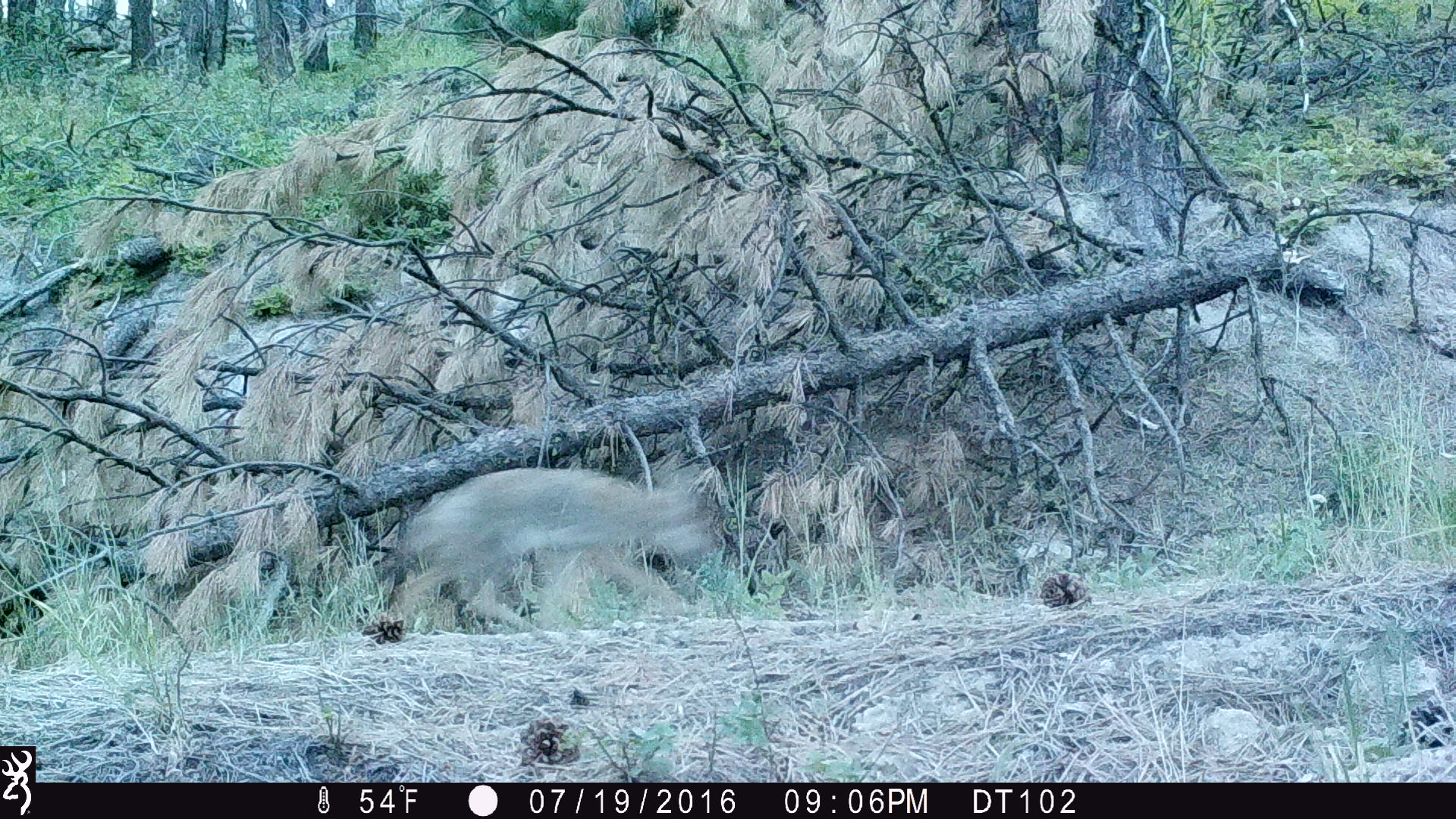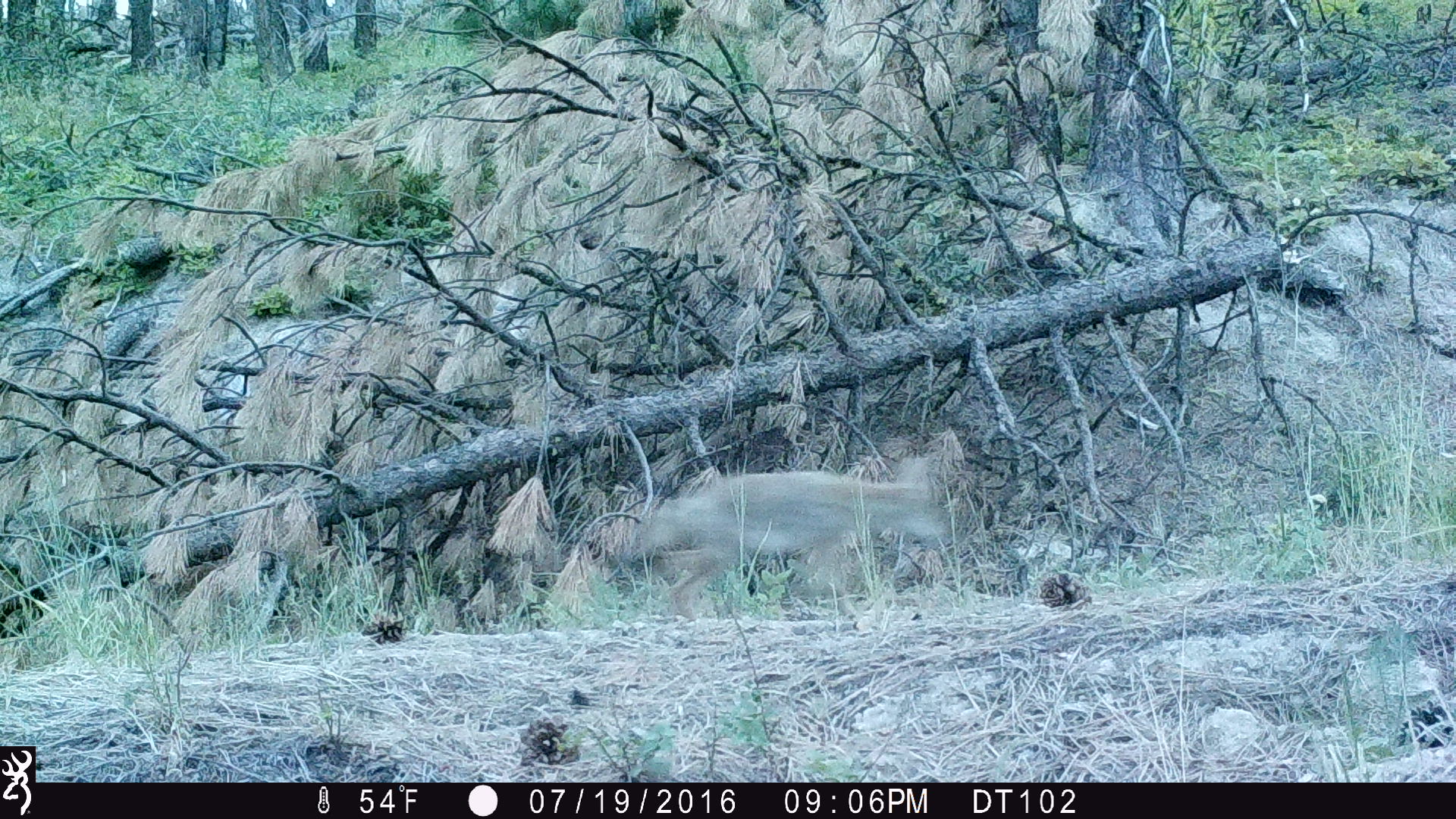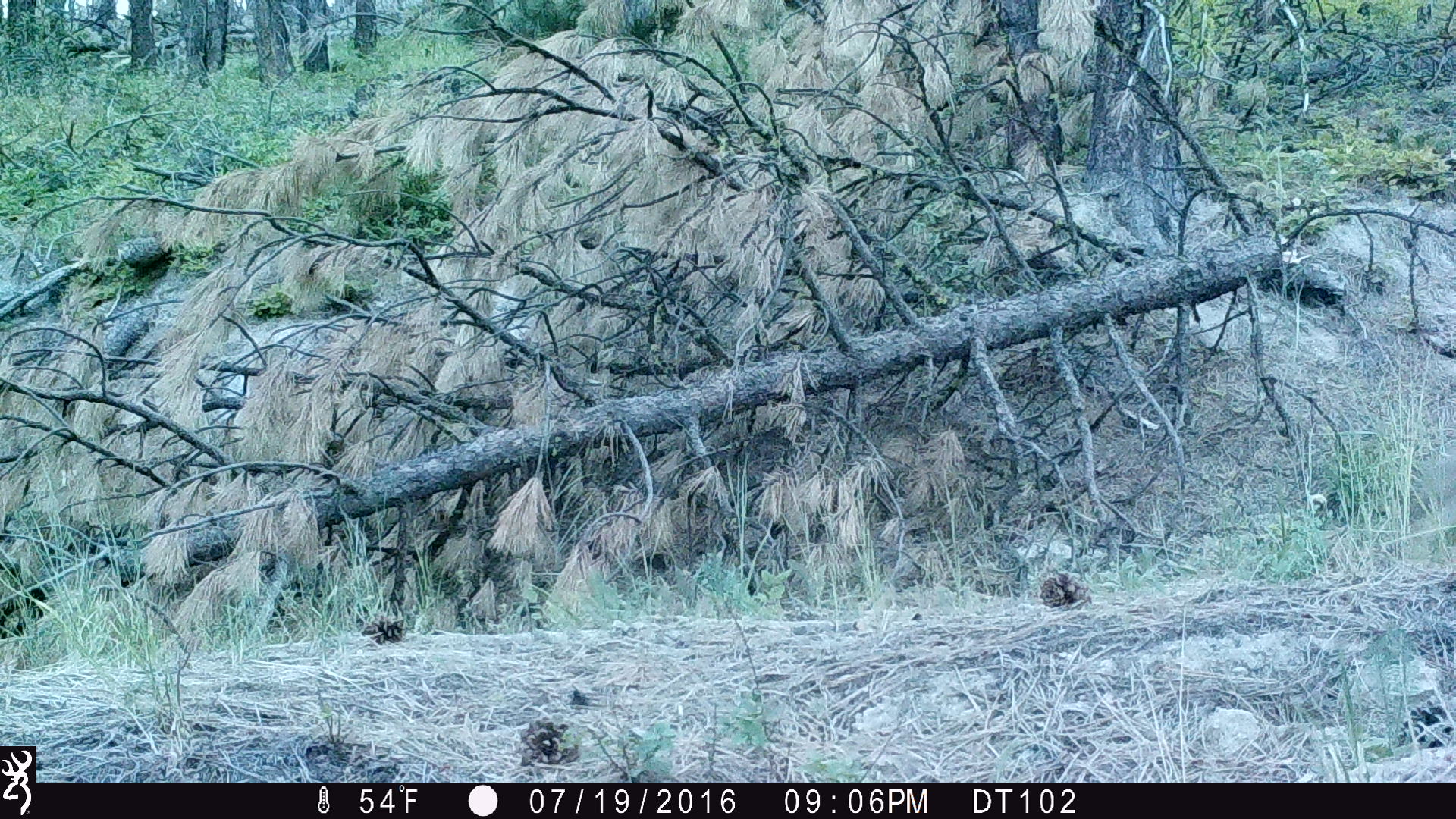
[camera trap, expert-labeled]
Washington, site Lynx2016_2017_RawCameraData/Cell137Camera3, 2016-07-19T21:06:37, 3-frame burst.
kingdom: Animalia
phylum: Chordata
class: Mammalia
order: Carnivora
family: Canidae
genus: Canis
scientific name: Canis latrans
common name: coyote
Canis latrans (coyote). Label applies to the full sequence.